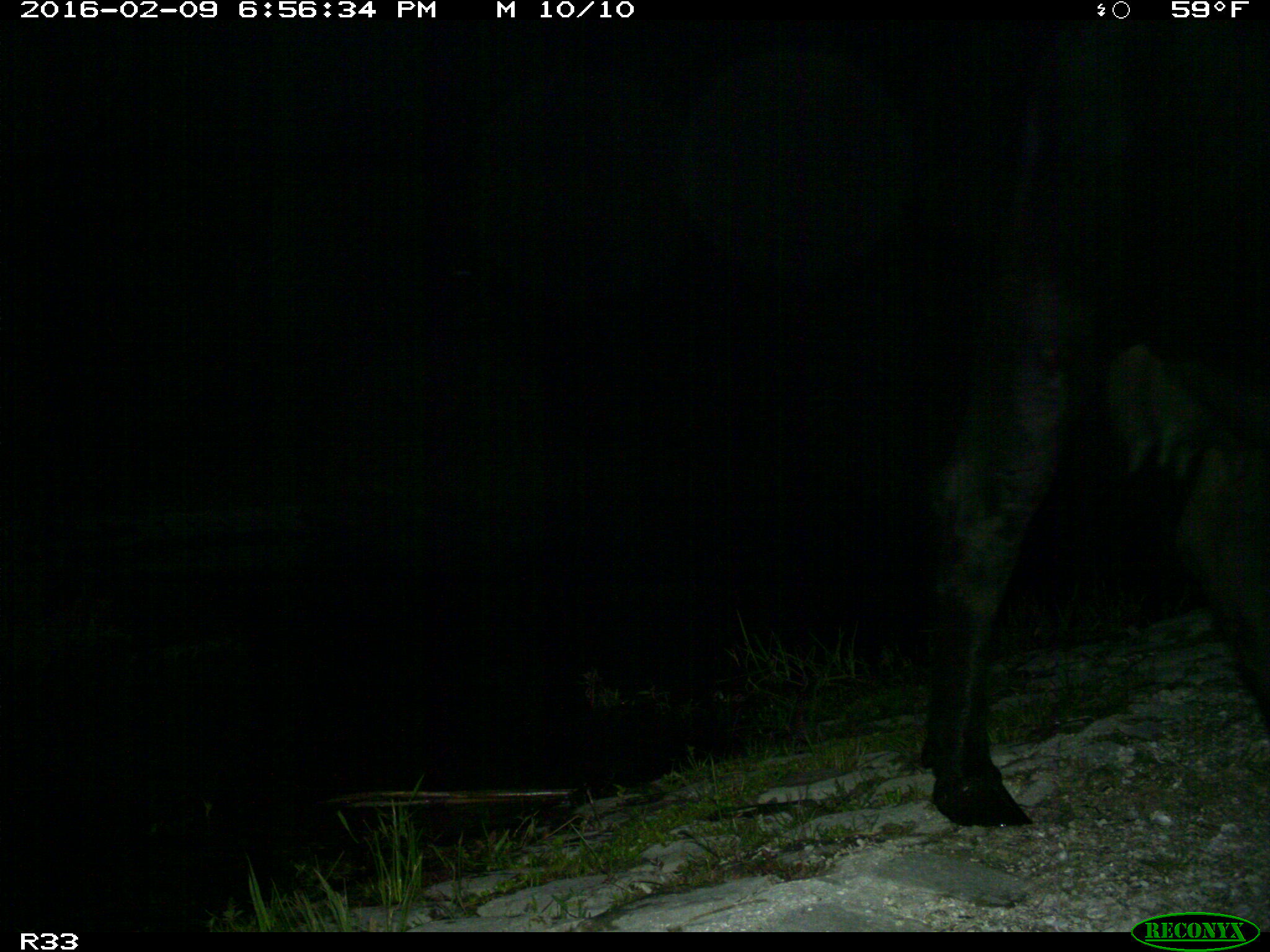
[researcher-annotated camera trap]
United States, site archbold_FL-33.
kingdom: Animalia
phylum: Chordata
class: Mammalia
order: Artiodactyla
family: Bovidae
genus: Bos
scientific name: Bos taurus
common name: domestic cow